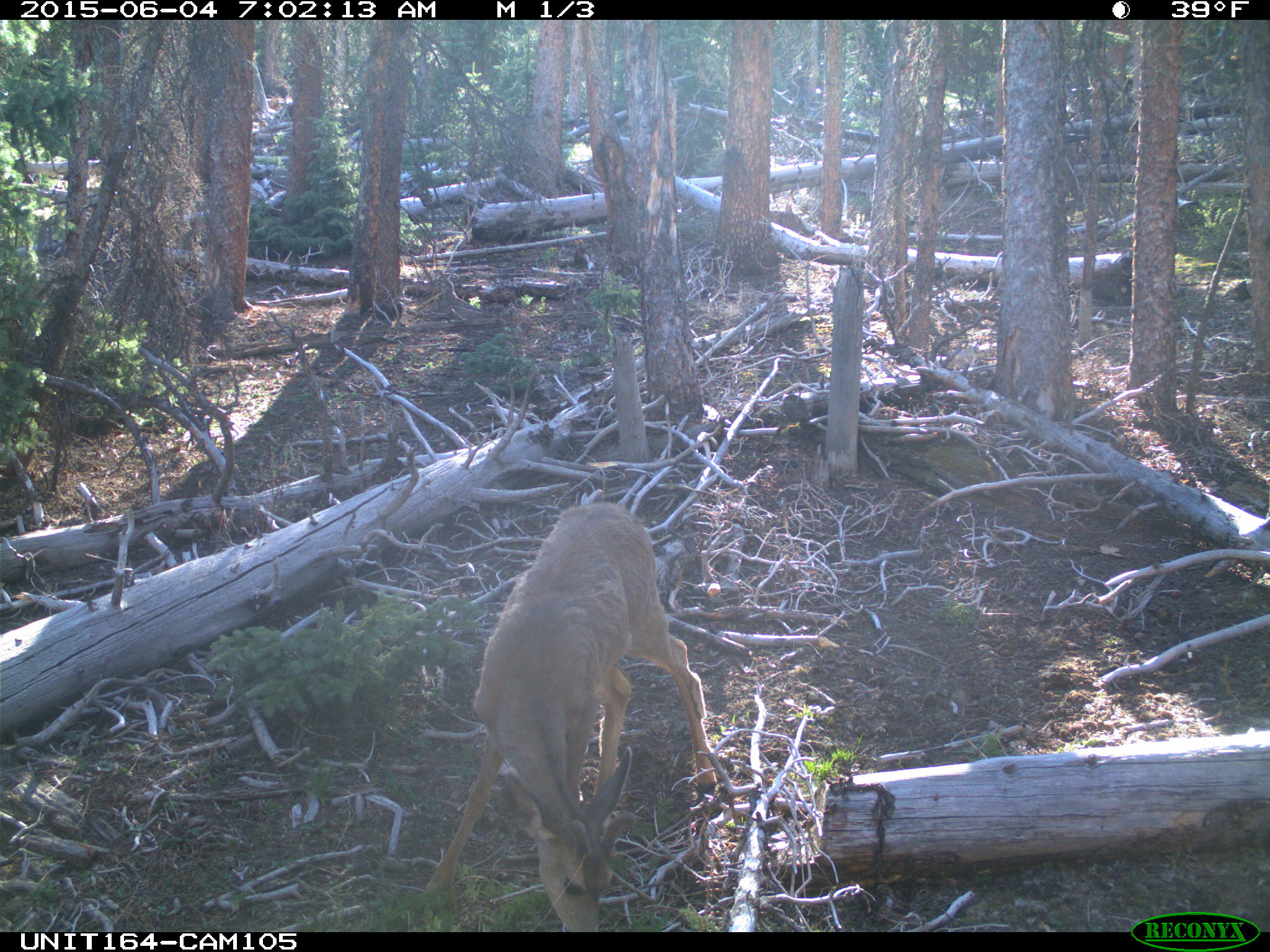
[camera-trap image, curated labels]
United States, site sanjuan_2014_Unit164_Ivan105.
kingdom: Animalia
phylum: Chordata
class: Mammalia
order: Artiodactyla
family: Cervidae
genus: Odocoileus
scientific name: Odocoileus hemionus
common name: mule deer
Odocoileus hemionus (mule deer).